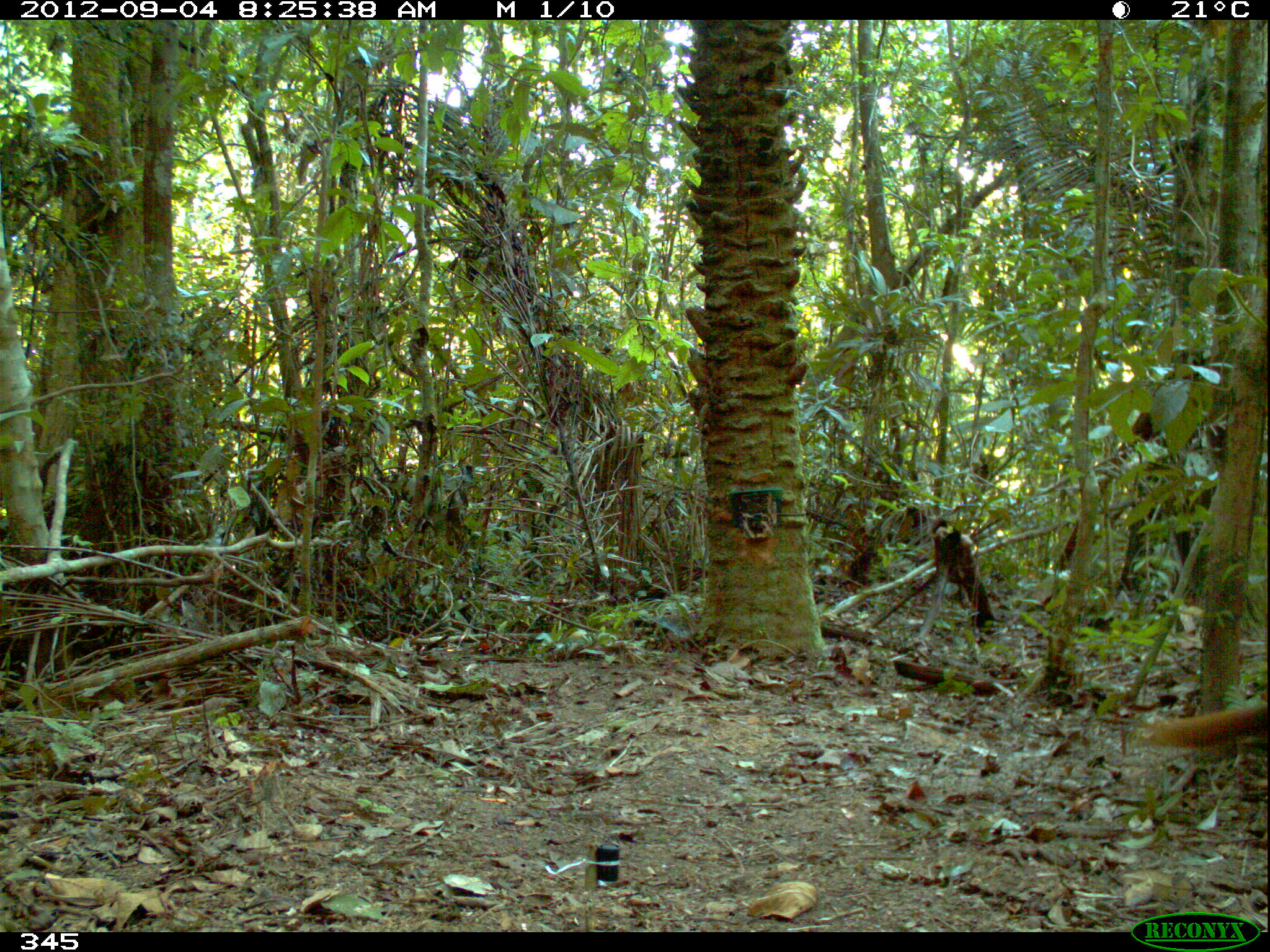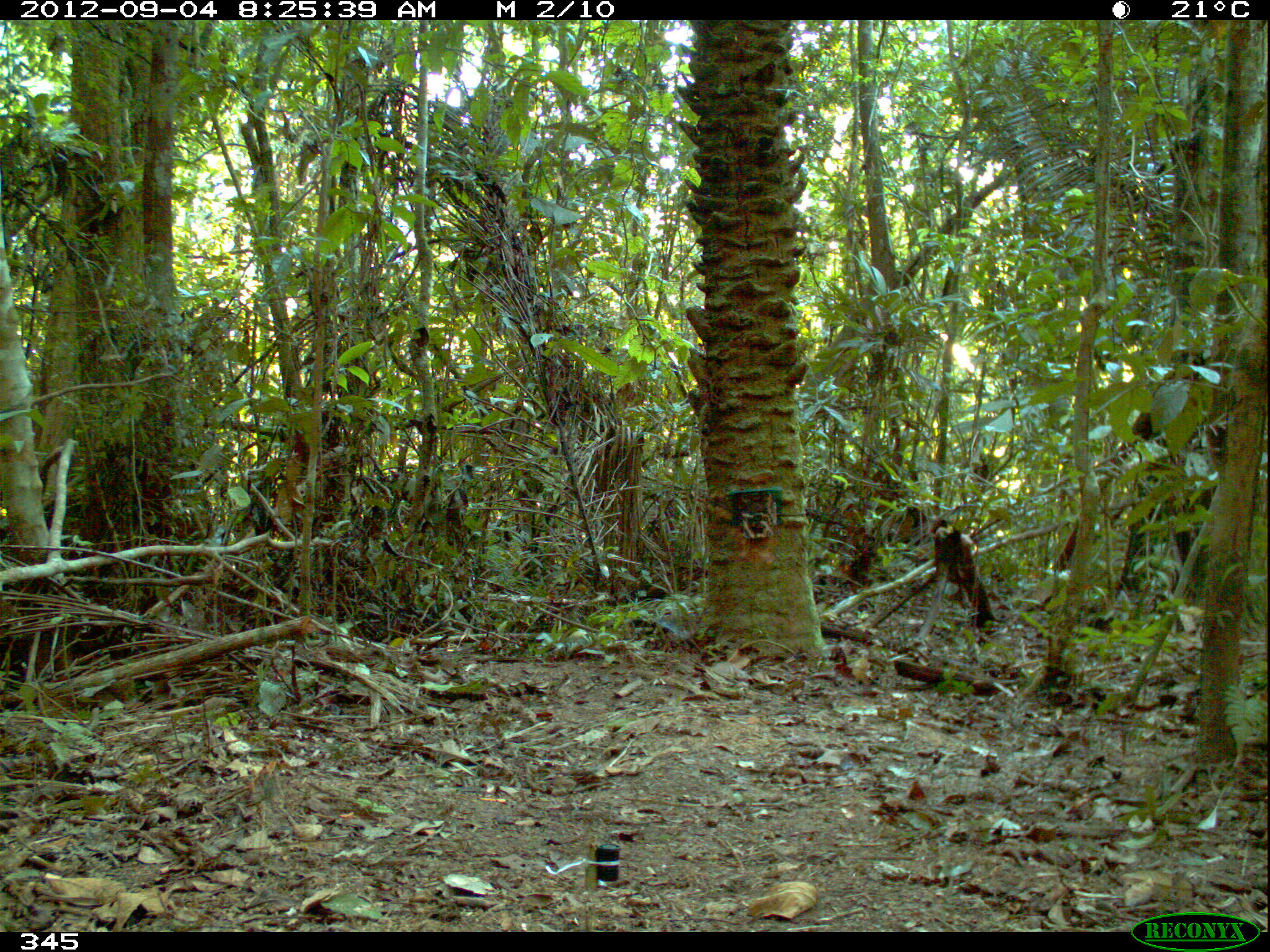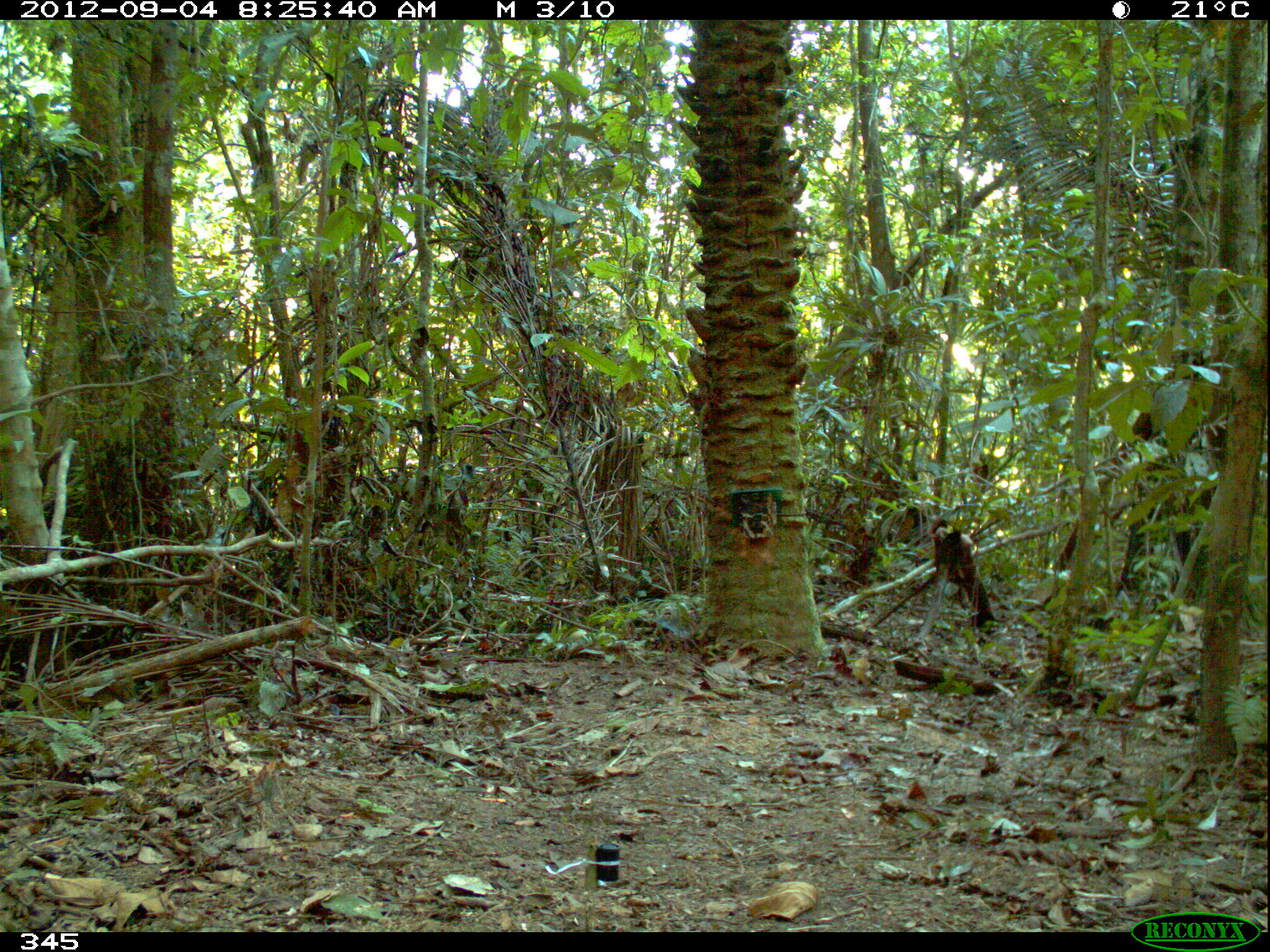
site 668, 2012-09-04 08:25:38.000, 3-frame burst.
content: unidentified animal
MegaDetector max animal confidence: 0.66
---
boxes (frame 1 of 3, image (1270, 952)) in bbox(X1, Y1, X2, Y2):
unknown: bbox(1140, 692, 1269, 749)